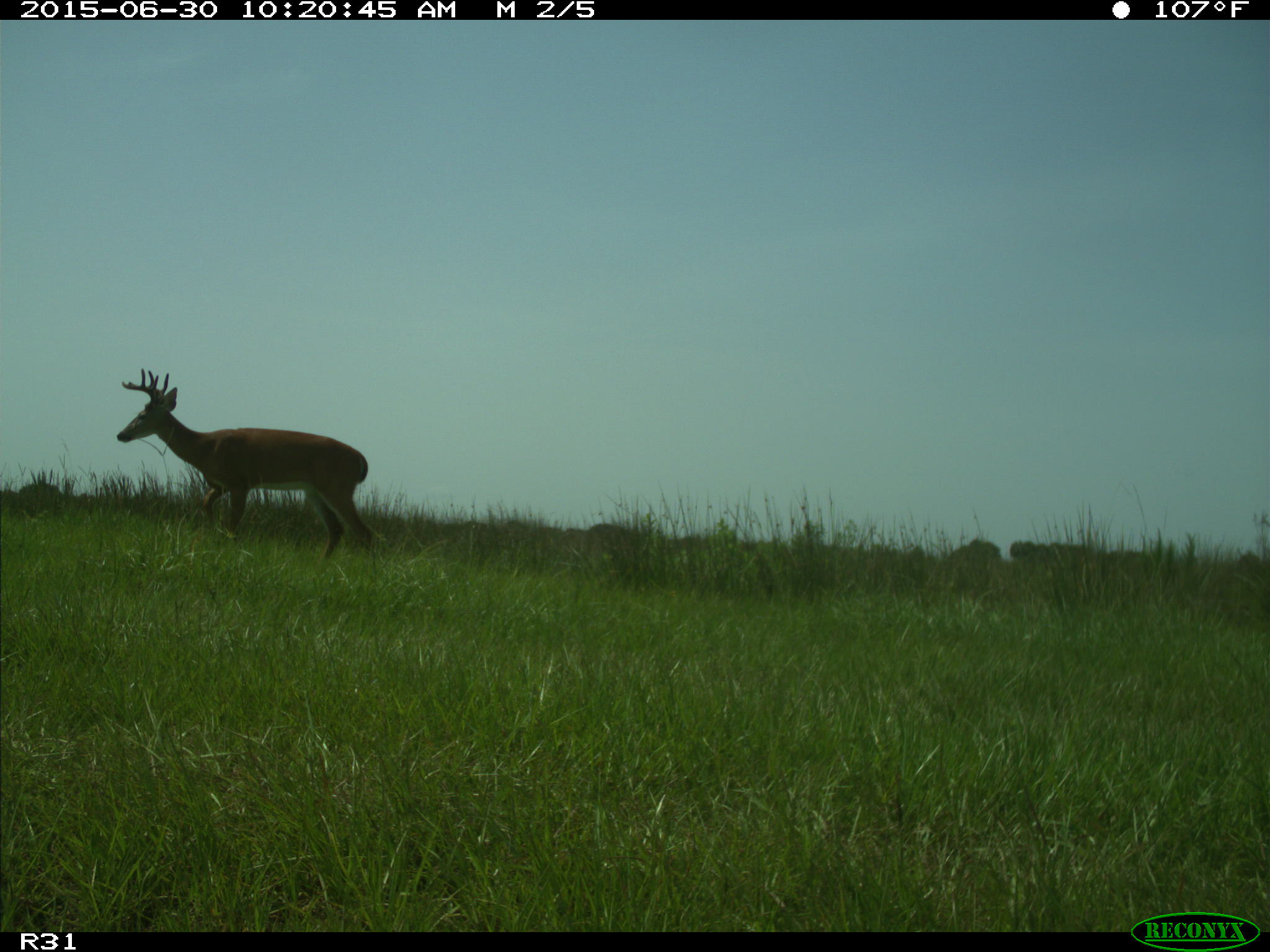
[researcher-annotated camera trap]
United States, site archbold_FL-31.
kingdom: Animalia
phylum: Chordata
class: Mammalia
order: Artiodactyla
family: Cervidae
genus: Odocoileus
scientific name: Odocoileus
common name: deer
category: unidentified deer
Unidentified deer (deer) (Odocoileus).